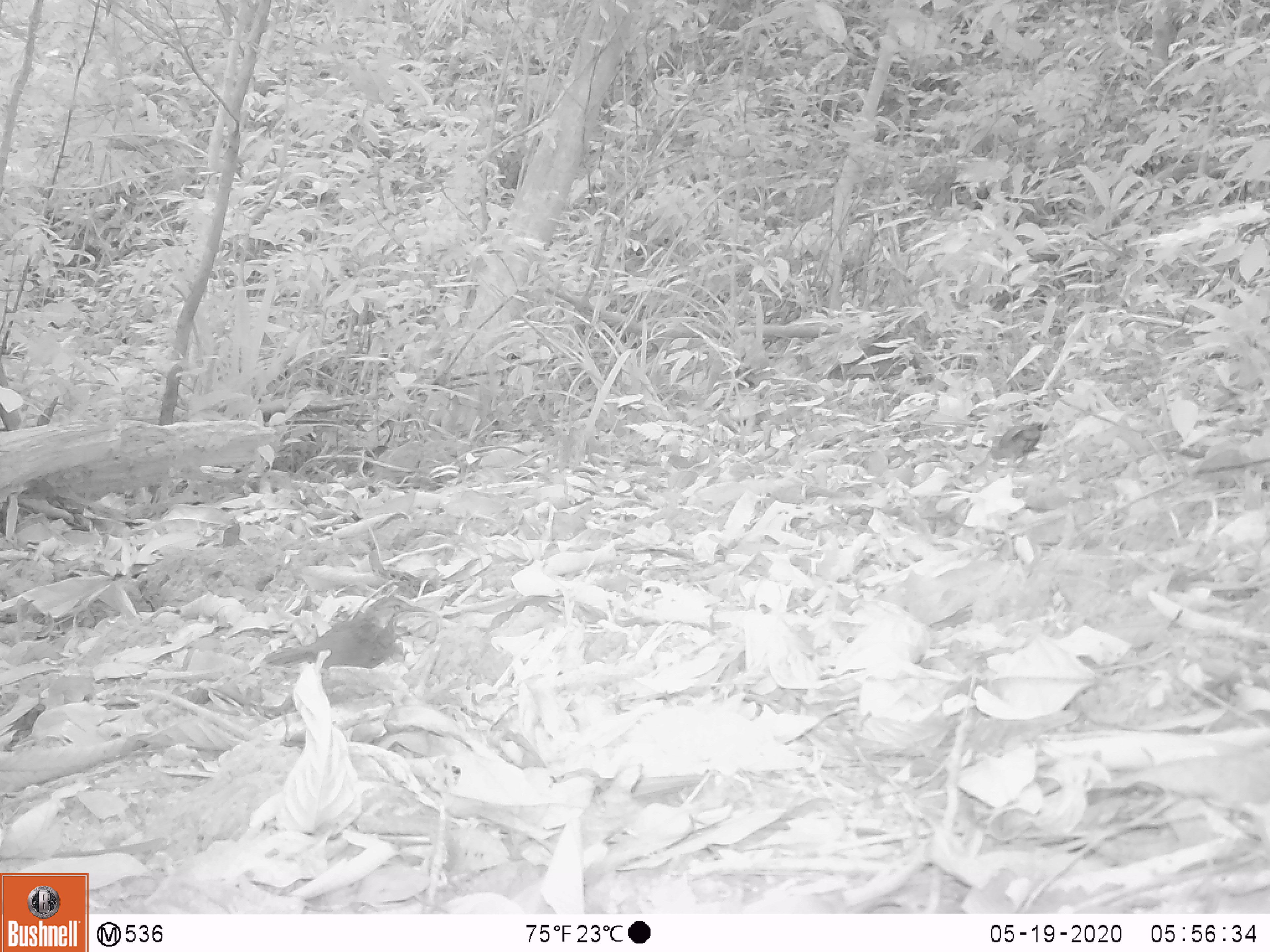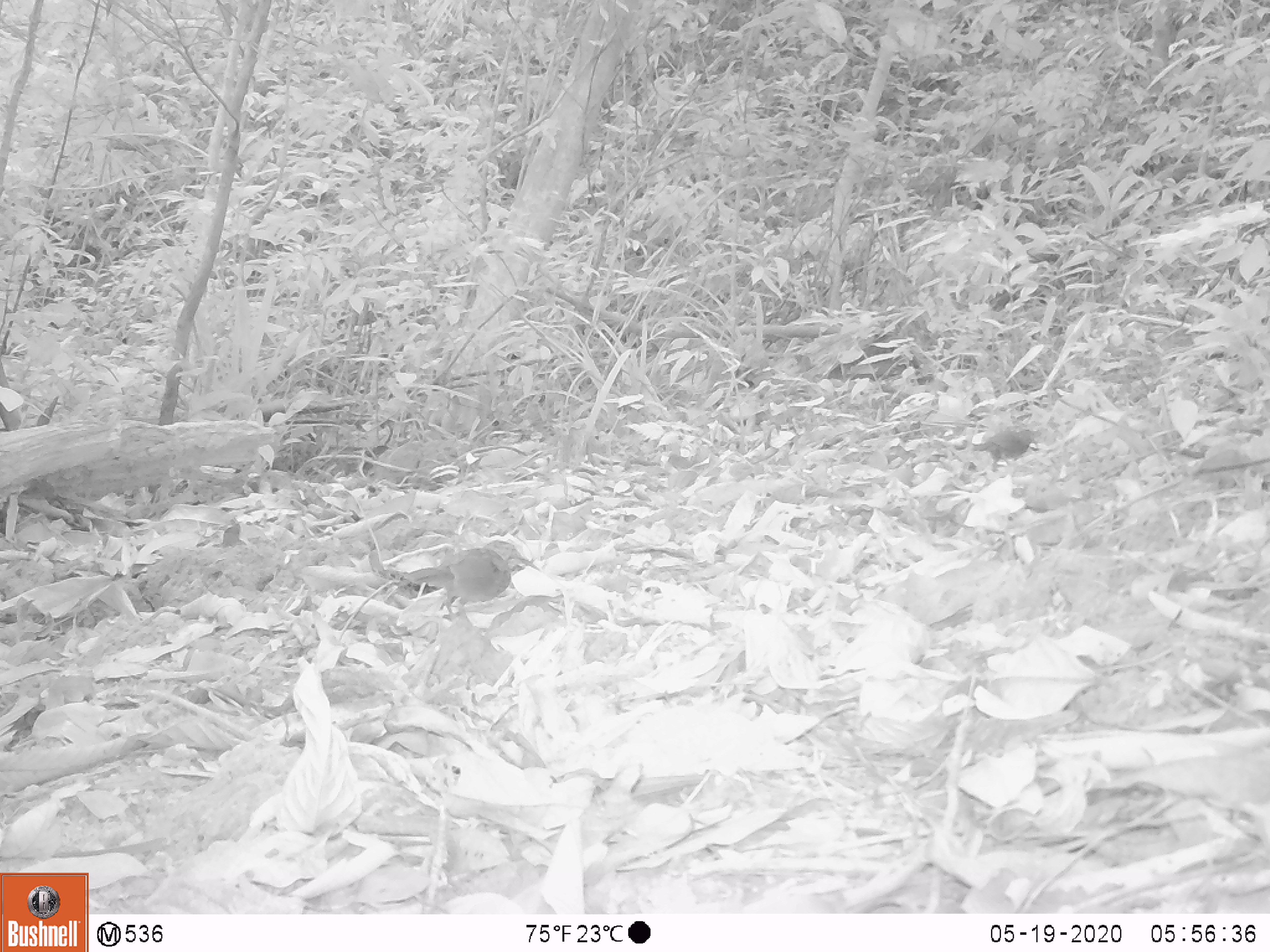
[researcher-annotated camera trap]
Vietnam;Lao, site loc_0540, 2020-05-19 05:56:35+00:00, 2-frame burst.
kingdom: Animalia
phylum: Chordata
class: Aves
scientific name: Aves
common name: bird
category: unidentified bird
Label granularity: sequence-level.